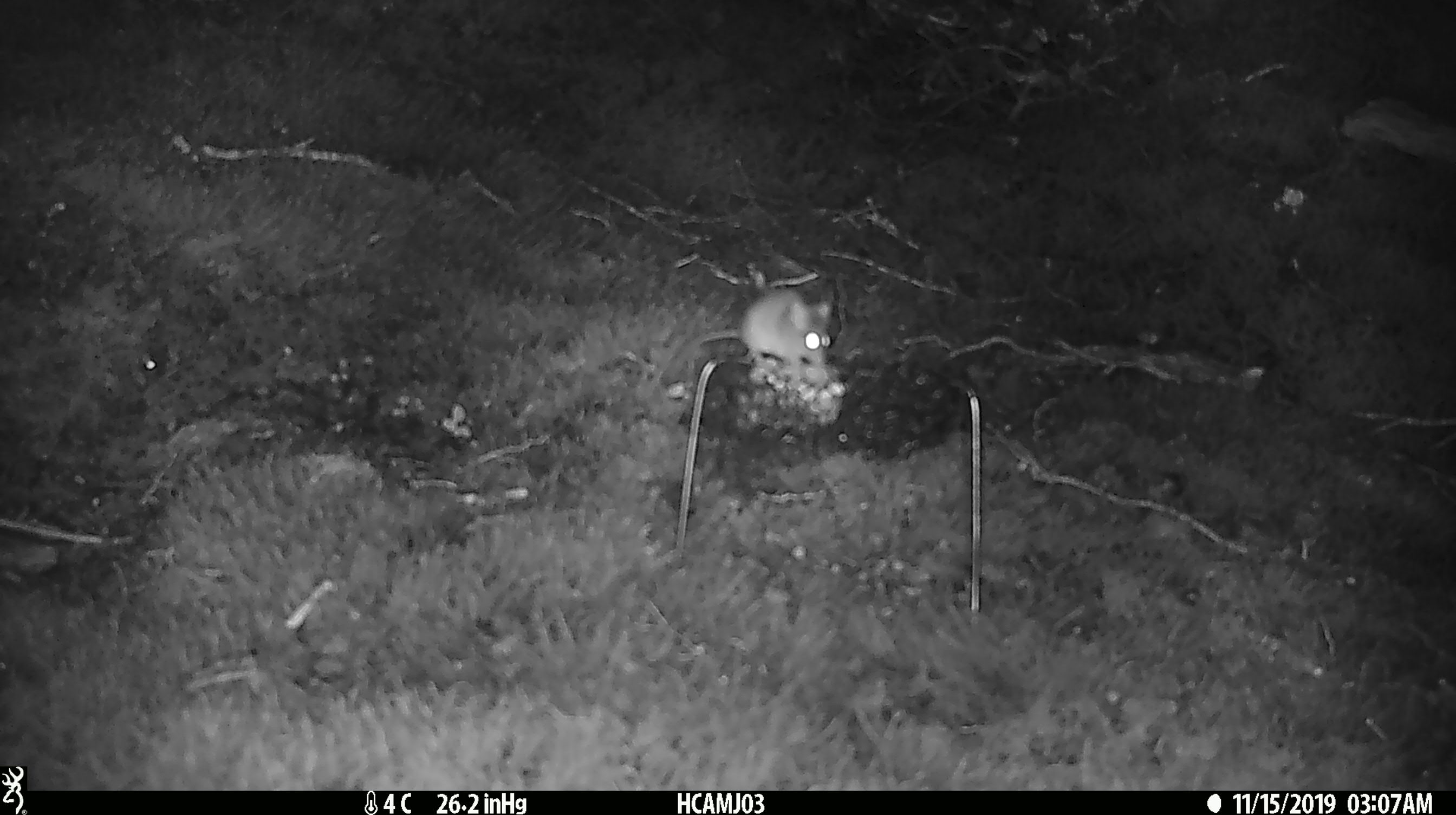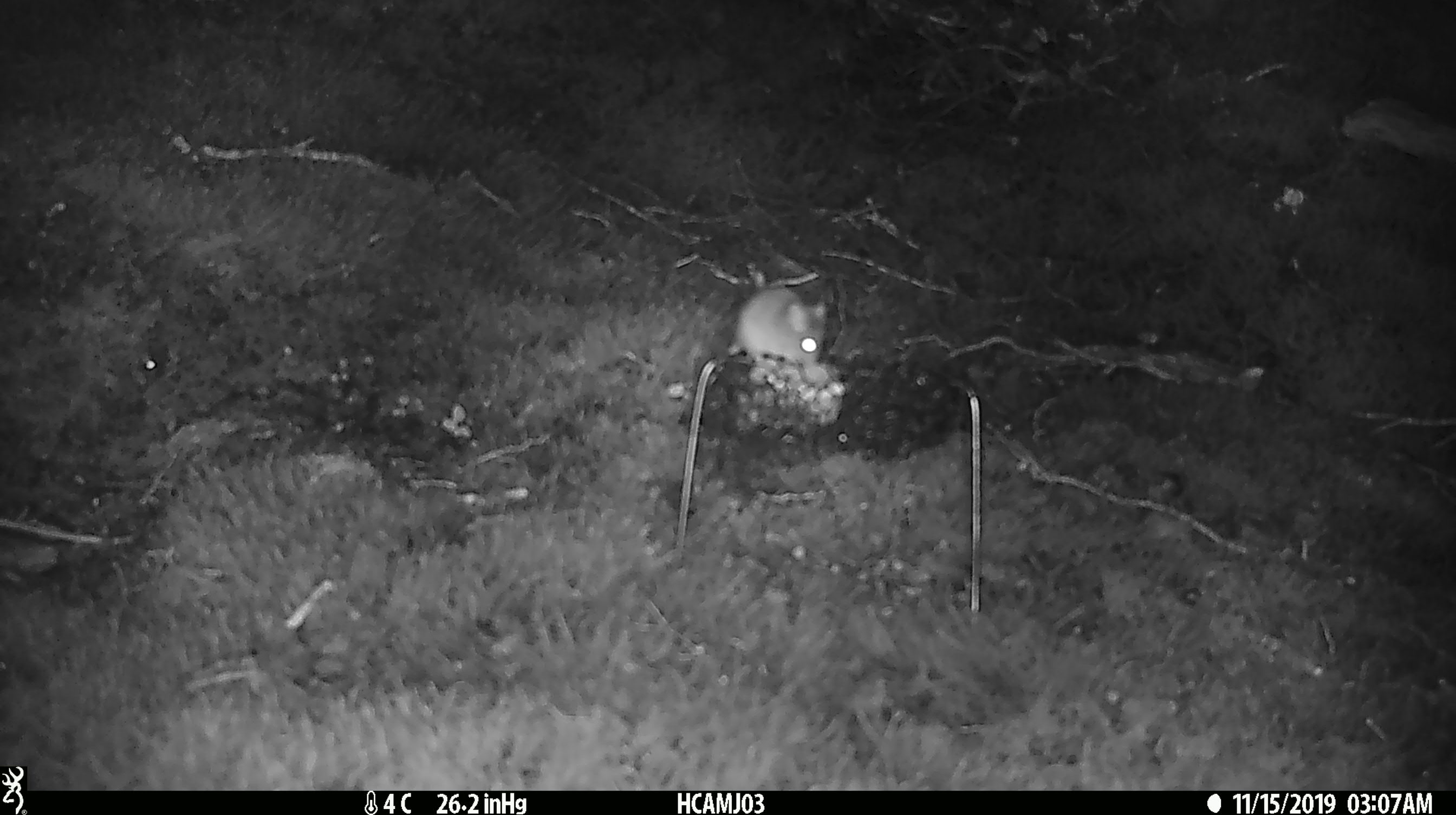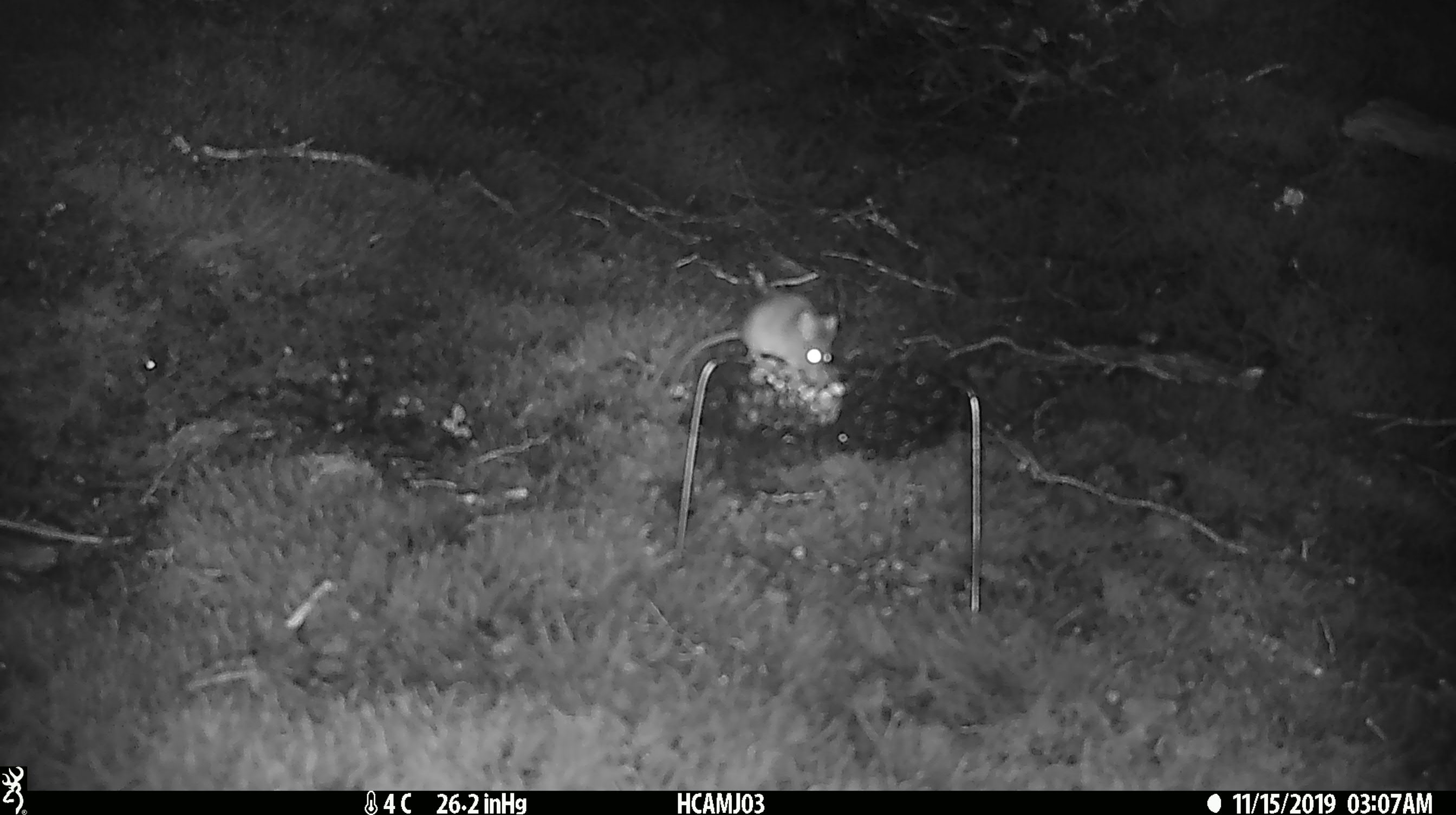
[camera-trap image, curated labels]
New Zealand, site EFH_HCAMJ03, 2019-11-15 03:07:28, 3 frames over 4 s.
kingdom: Animalia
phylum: Chordata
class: Mammalia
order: Rodentia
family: Muridae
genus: Mus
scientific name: Mus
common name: mouse